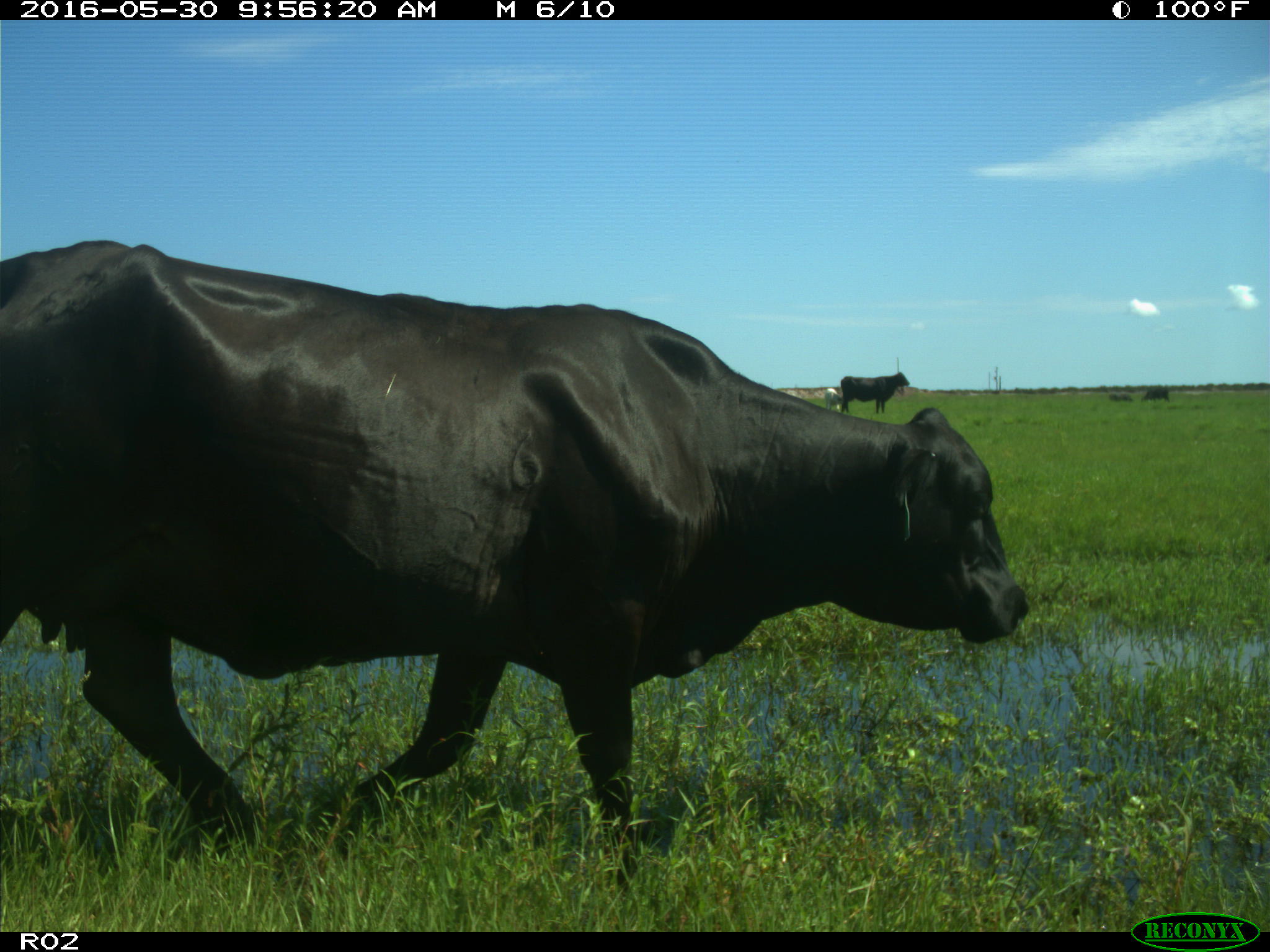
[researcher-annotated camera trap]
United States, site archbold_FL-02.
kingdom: Animalia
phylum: Chordata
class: Mammalia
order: Artiodactyla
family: Bovidae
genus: Bos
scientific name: Bos taurus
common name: domestic cow